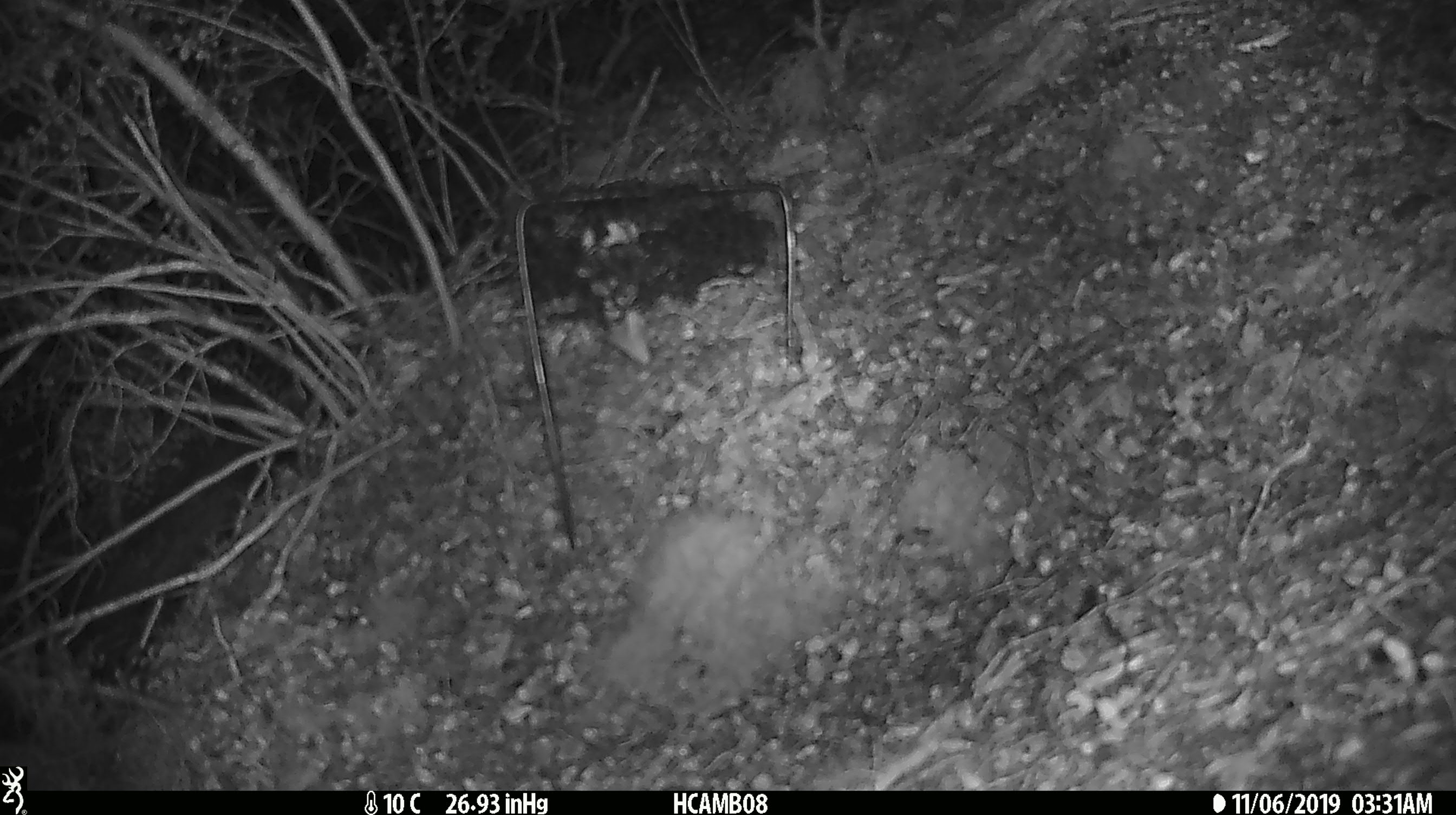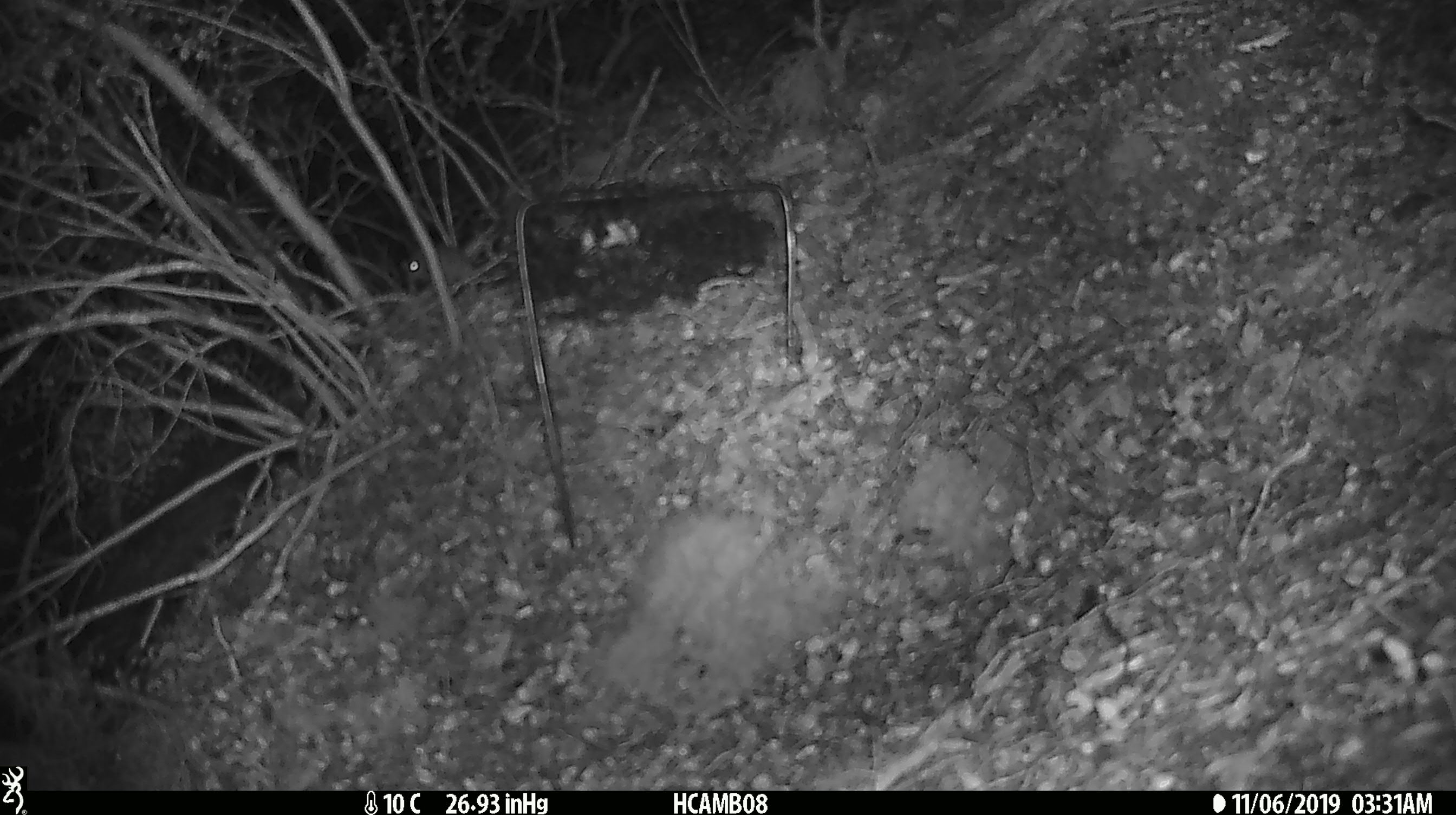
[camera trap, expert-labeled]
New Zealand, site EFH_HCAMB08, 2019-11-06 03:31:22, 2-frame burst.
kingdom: Animalia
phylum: Chordata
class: Mammalia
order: Rodentia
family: Muridae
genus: Mus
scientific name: Mus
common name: mouse